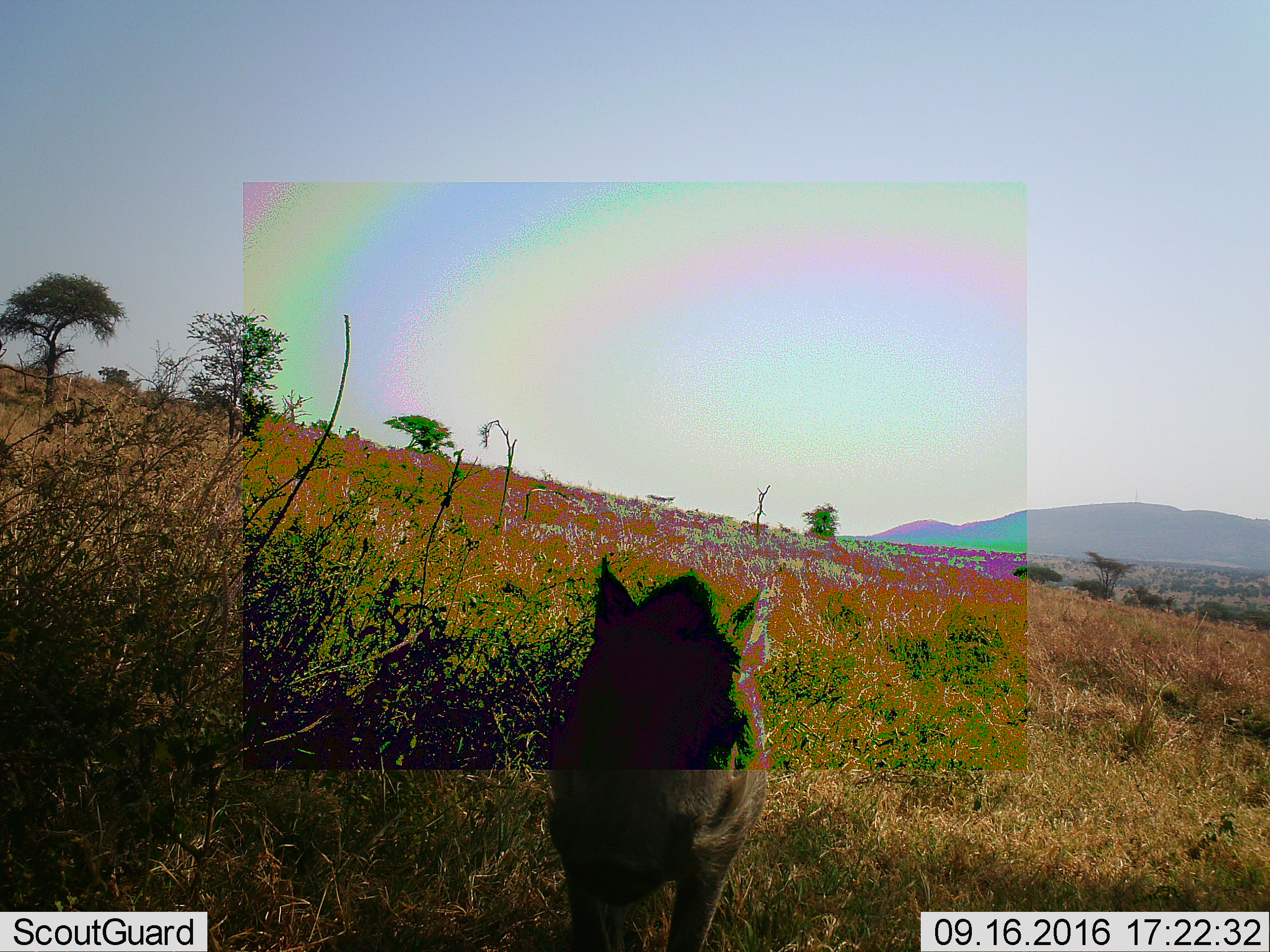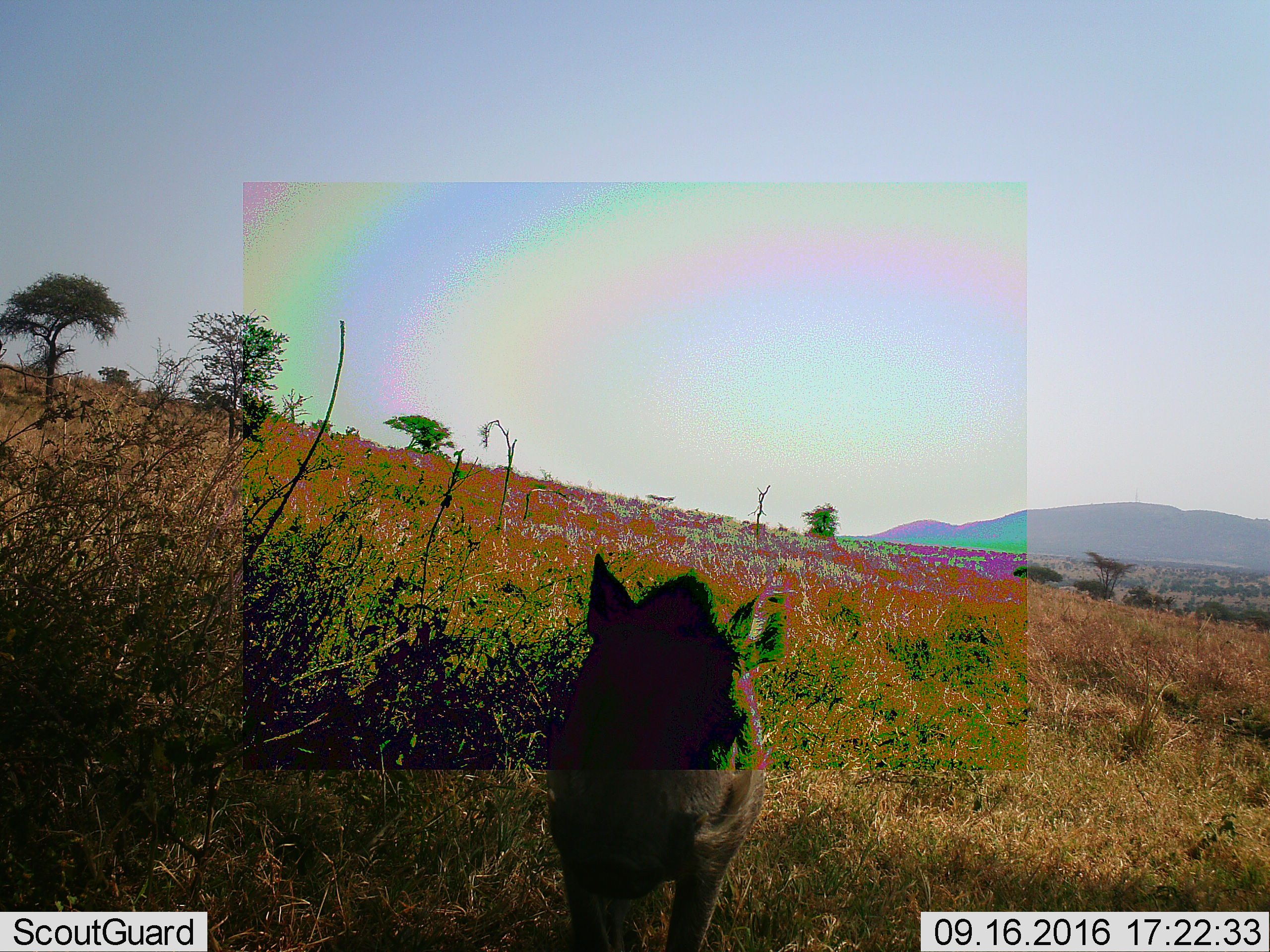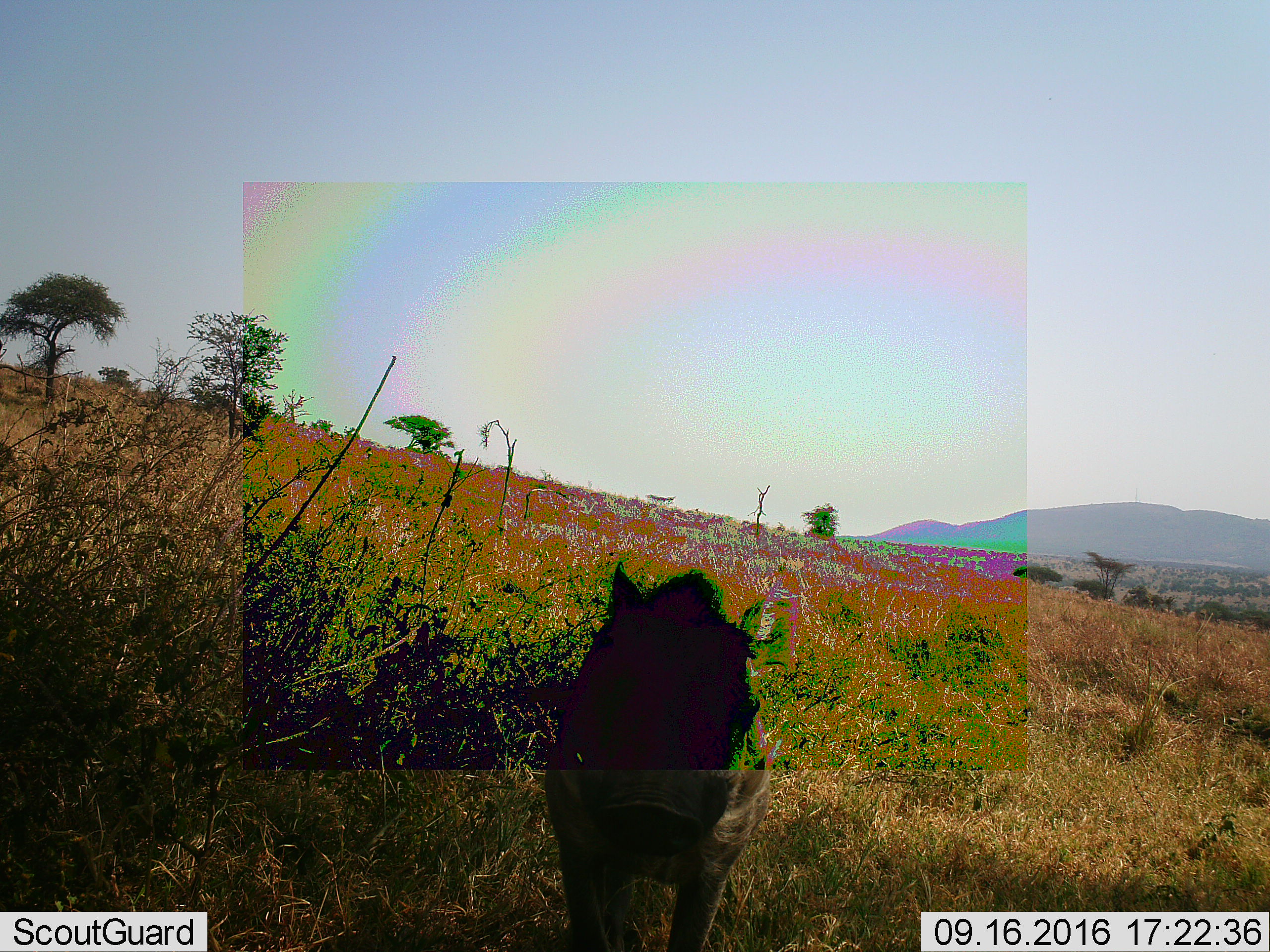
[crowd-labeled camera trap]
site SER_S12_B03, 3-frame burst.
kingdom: Animalia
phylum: Chordata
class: Mammalia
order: Artiodactyla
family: Suidae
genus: Phacochoerus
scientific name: Phacochoerus africanus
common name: warthog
Warthog (Phacochoerus africanus), count 1. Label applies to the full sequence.